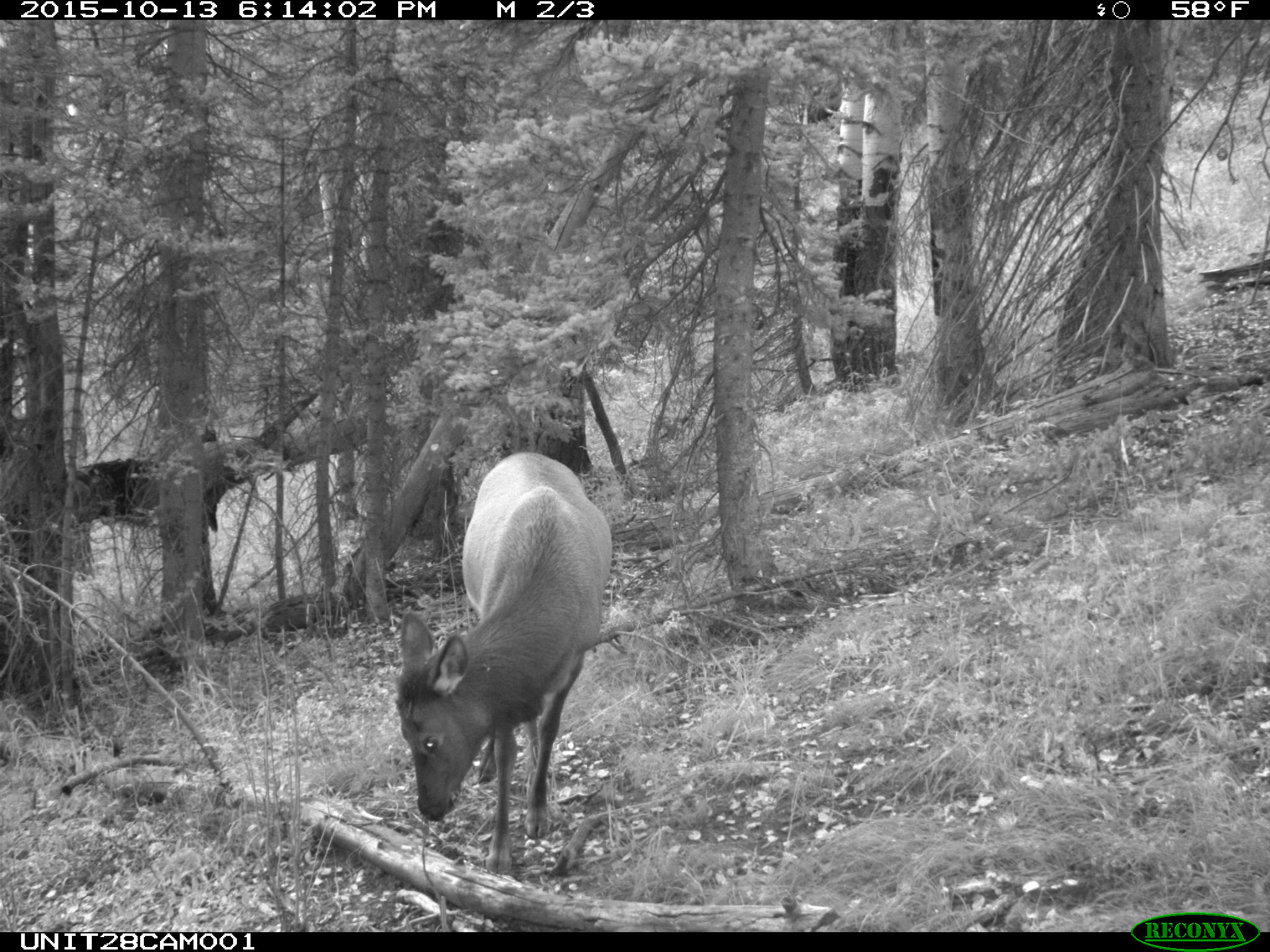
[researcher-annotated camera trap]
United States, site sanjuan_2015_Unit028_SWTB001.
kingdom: Animalia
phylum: Chordata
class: Mammalia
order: Artiodactyla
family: Cervidae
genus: Cervus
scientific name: Cervus elaphus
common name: red deer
Cervus elaphus (red deer).